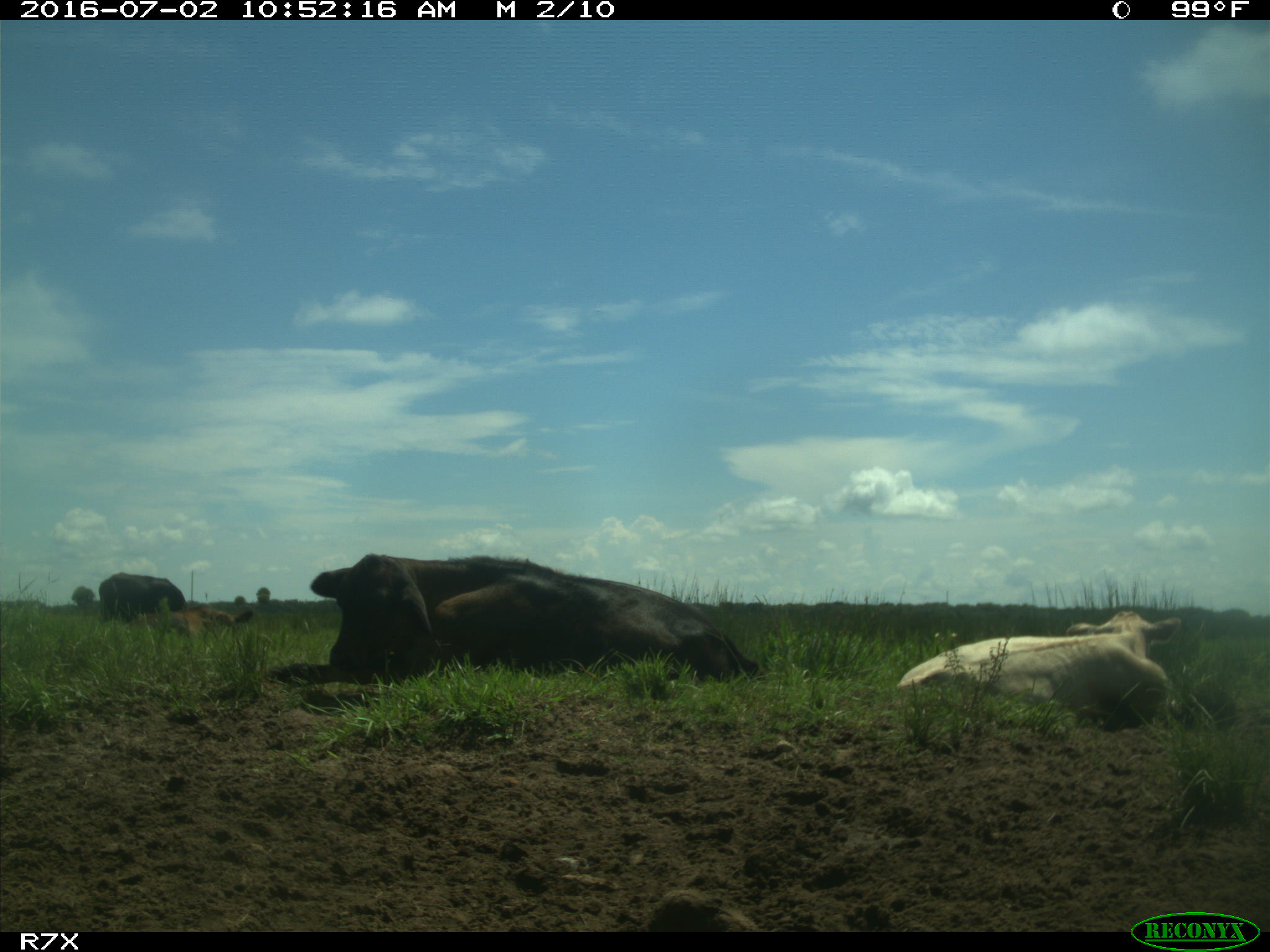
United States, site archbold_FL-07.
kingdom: Animalia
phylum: Chordata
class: Mammalia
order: Artiodactyla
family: Bovidae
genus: Bos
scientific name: Bos taurus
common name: domestic cow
Bos taurus (domestic cow).